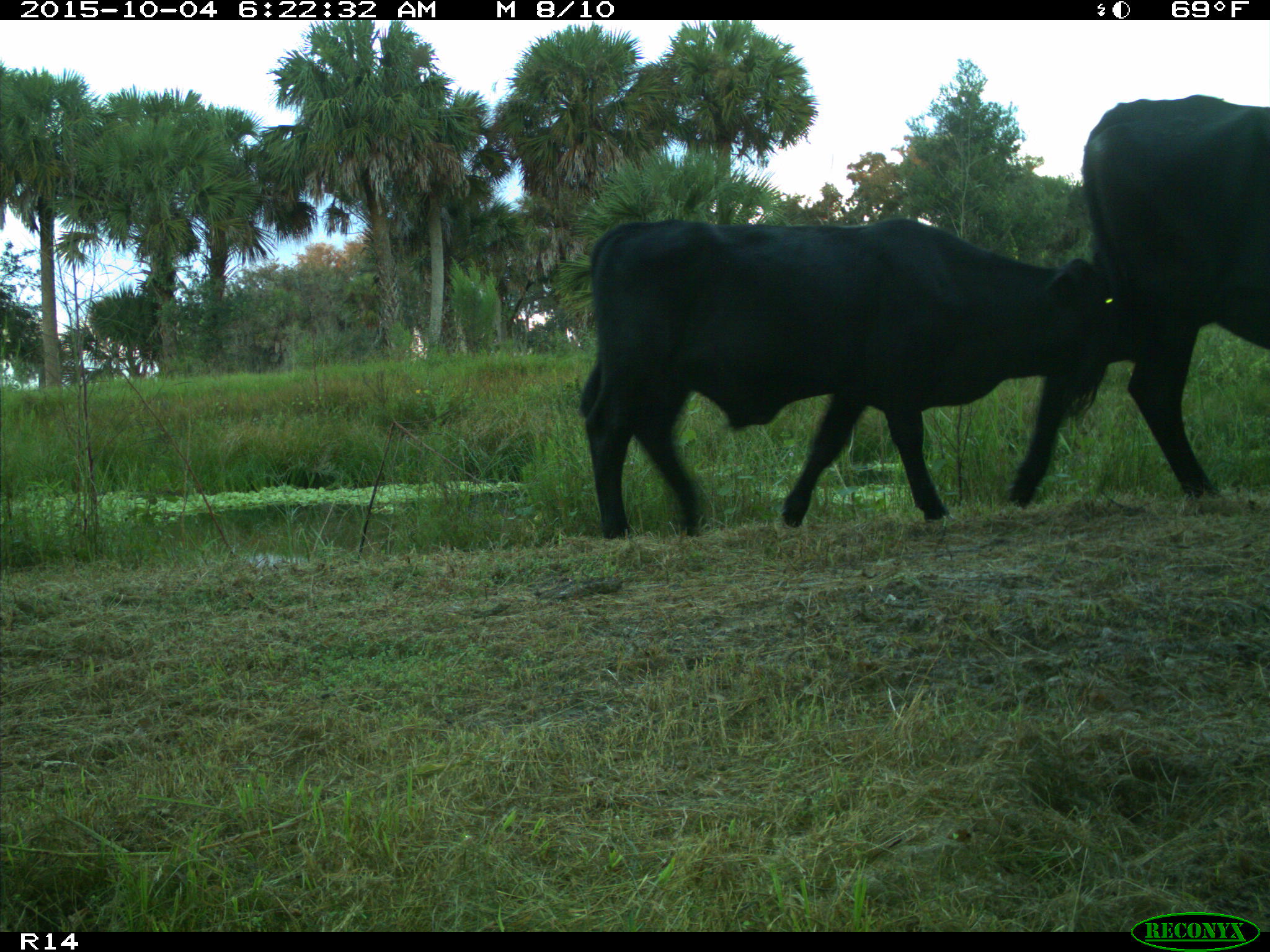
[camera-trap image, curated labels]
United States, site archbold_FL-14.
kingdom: Animalia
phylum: Chordata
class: Mammalia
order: Artiodactyla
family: Bovidae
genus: Bos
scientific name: Bos taurus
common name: domestic cow